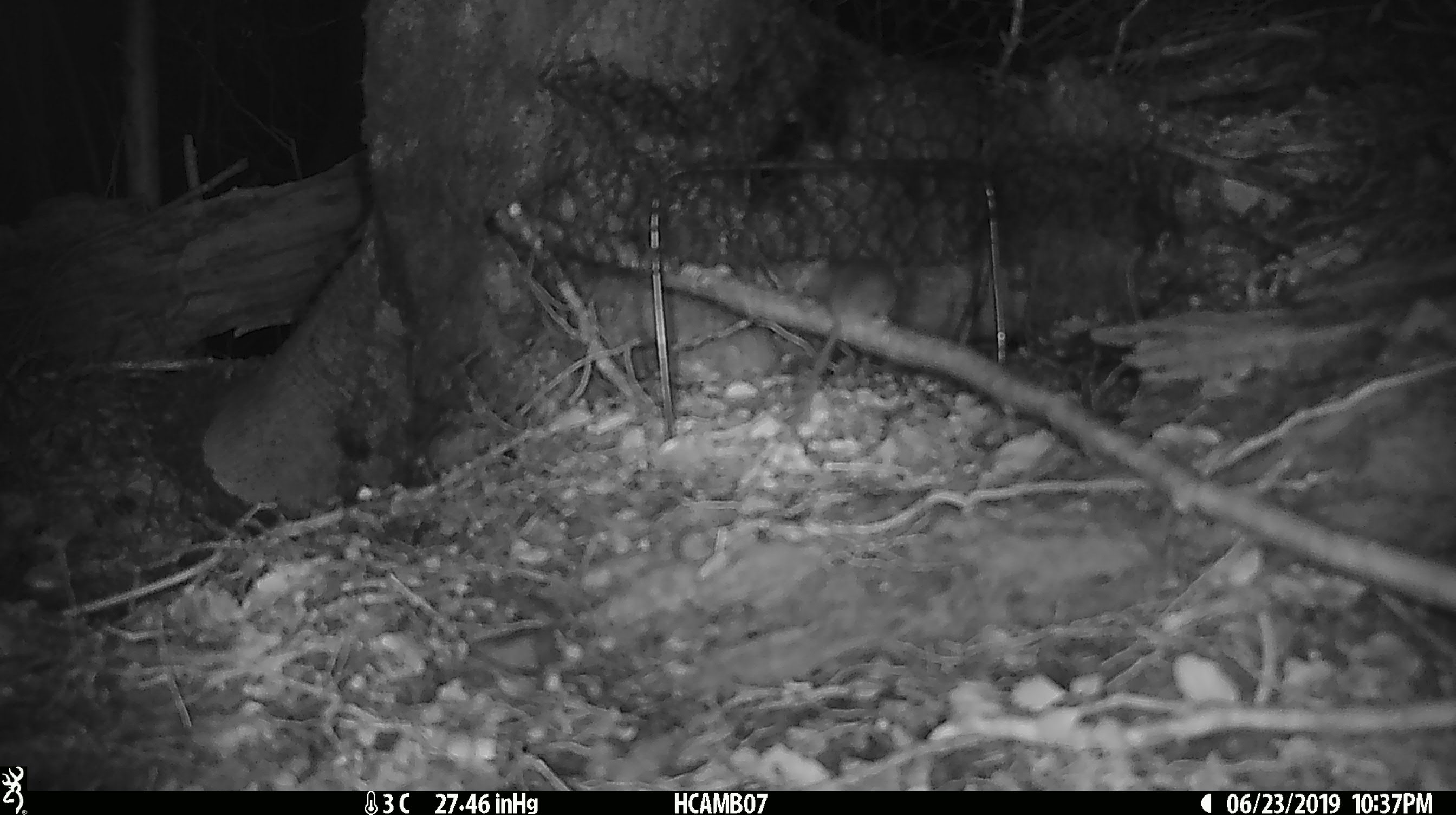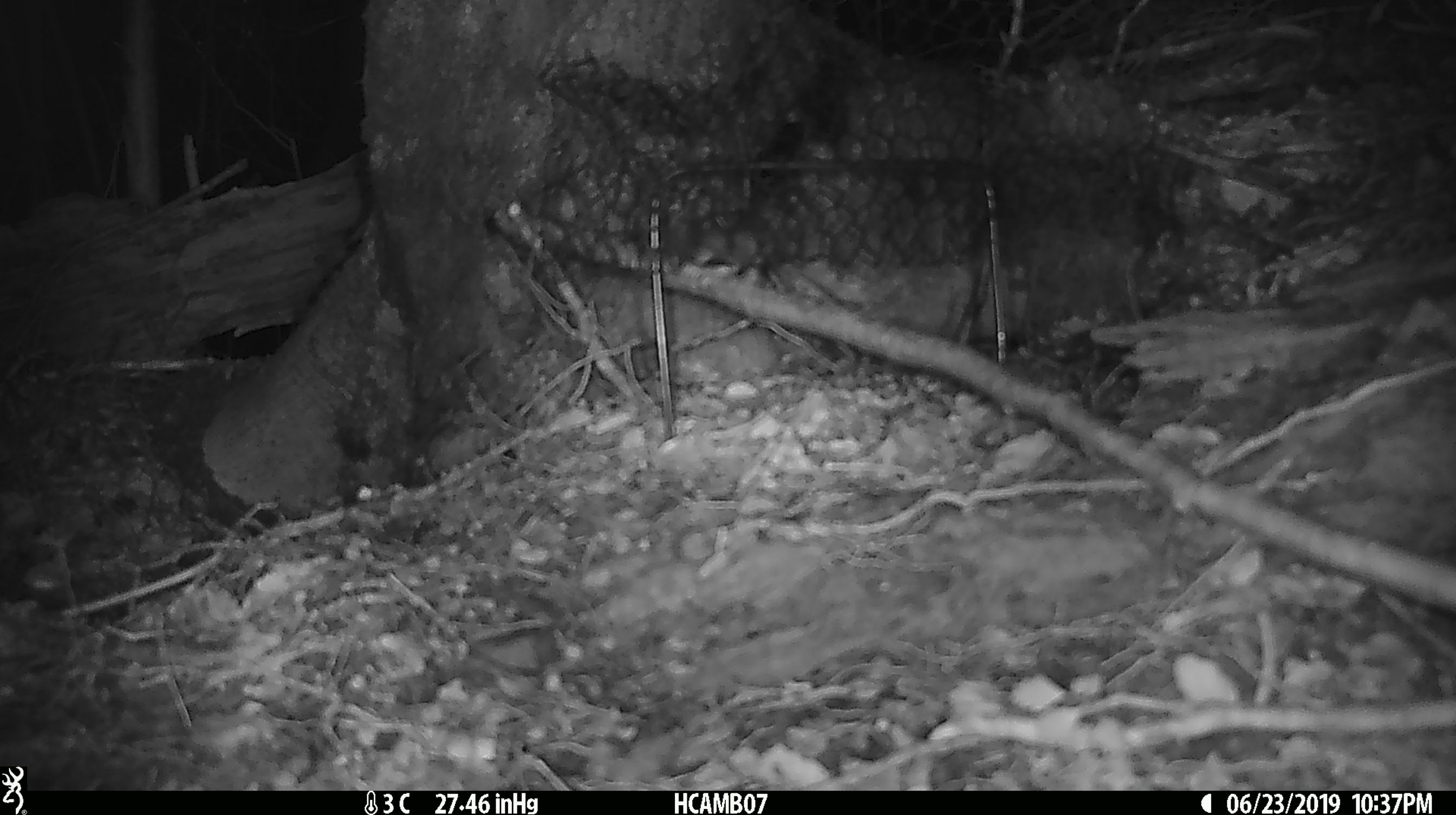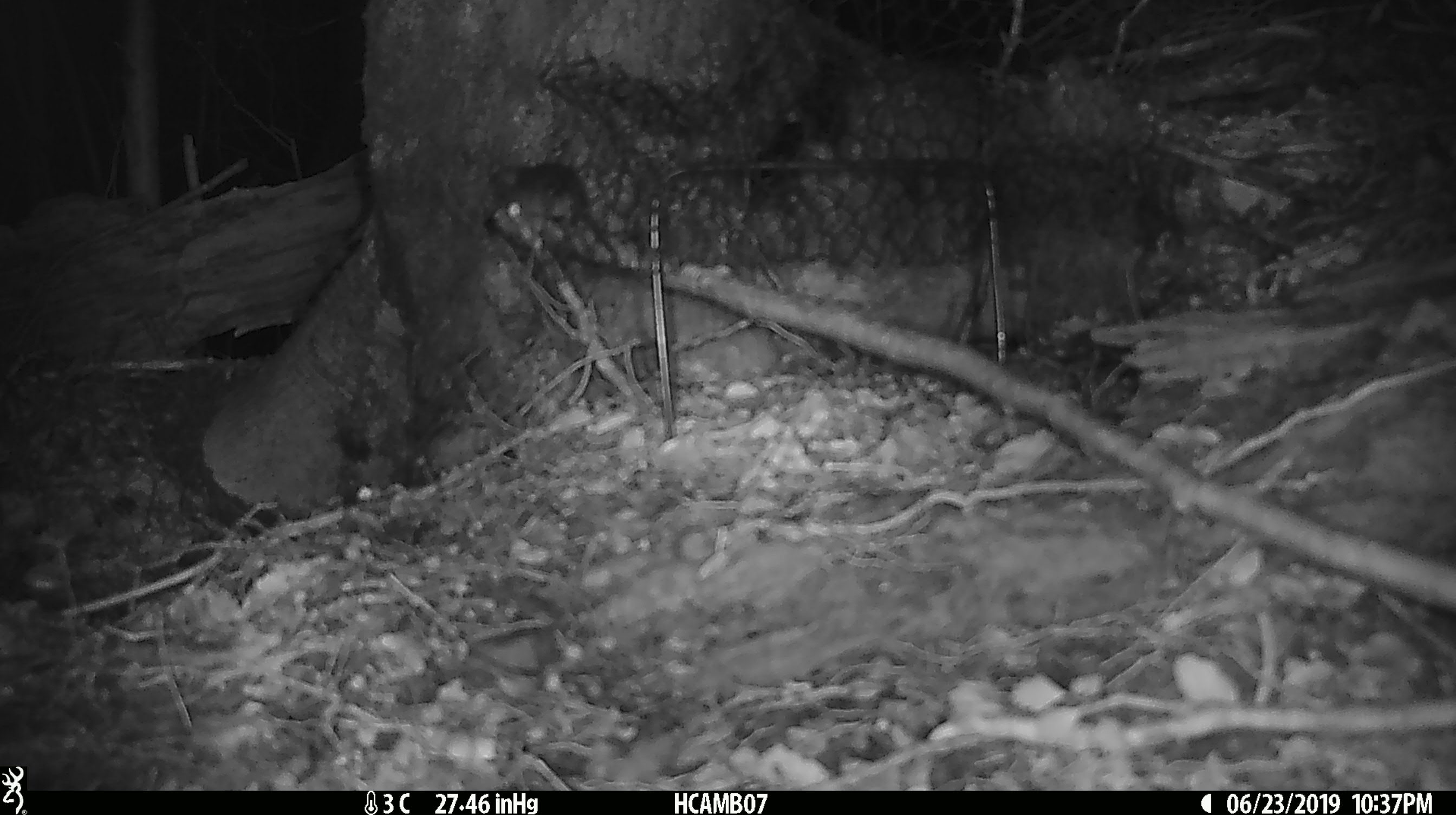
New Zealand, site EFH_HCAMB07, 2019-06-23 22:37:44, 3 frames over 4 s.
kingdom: Animalia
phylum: Chordata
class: Mammalia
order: Rodentia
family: Muridae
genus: Mus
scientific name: Mus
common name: mouse